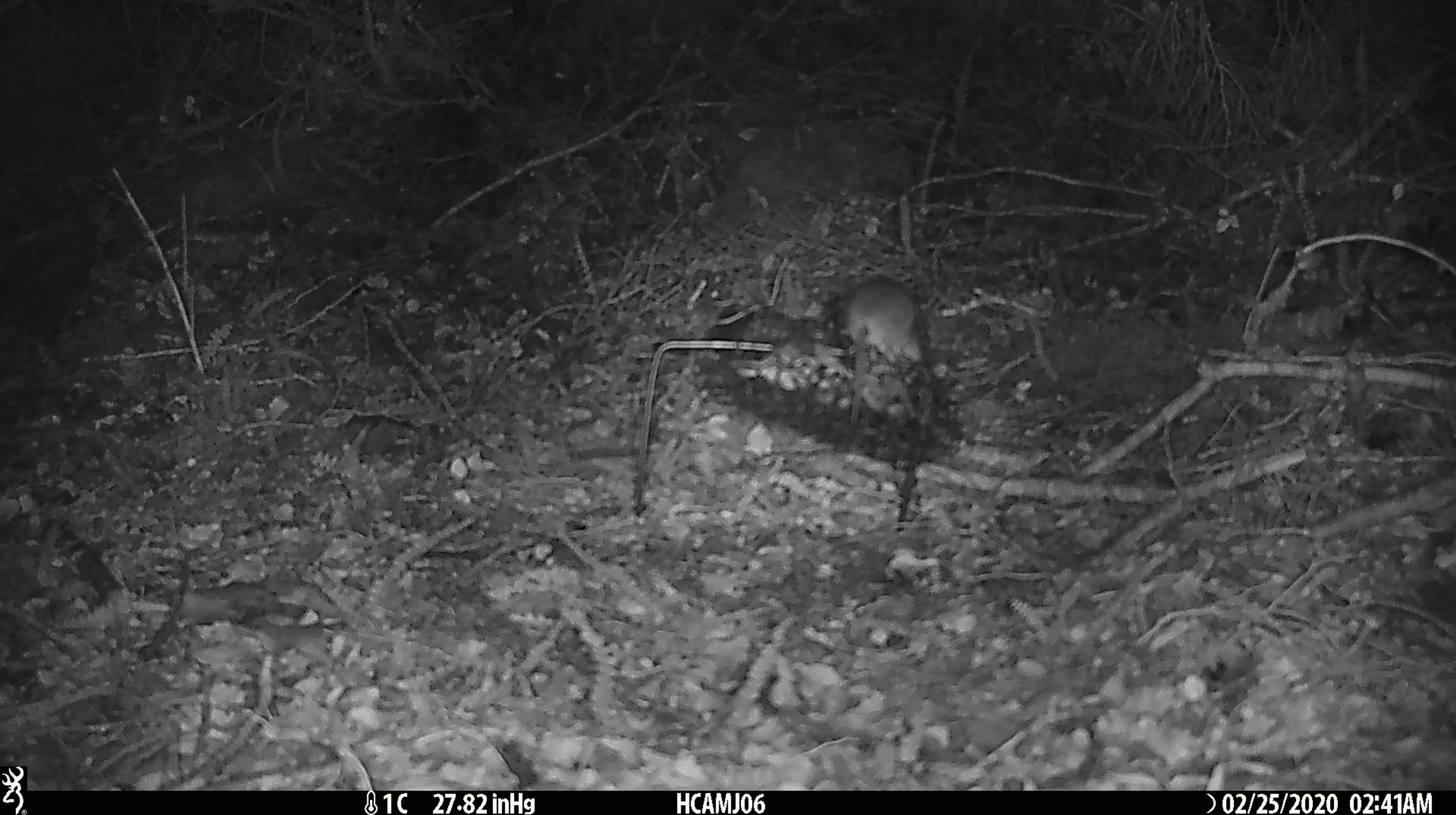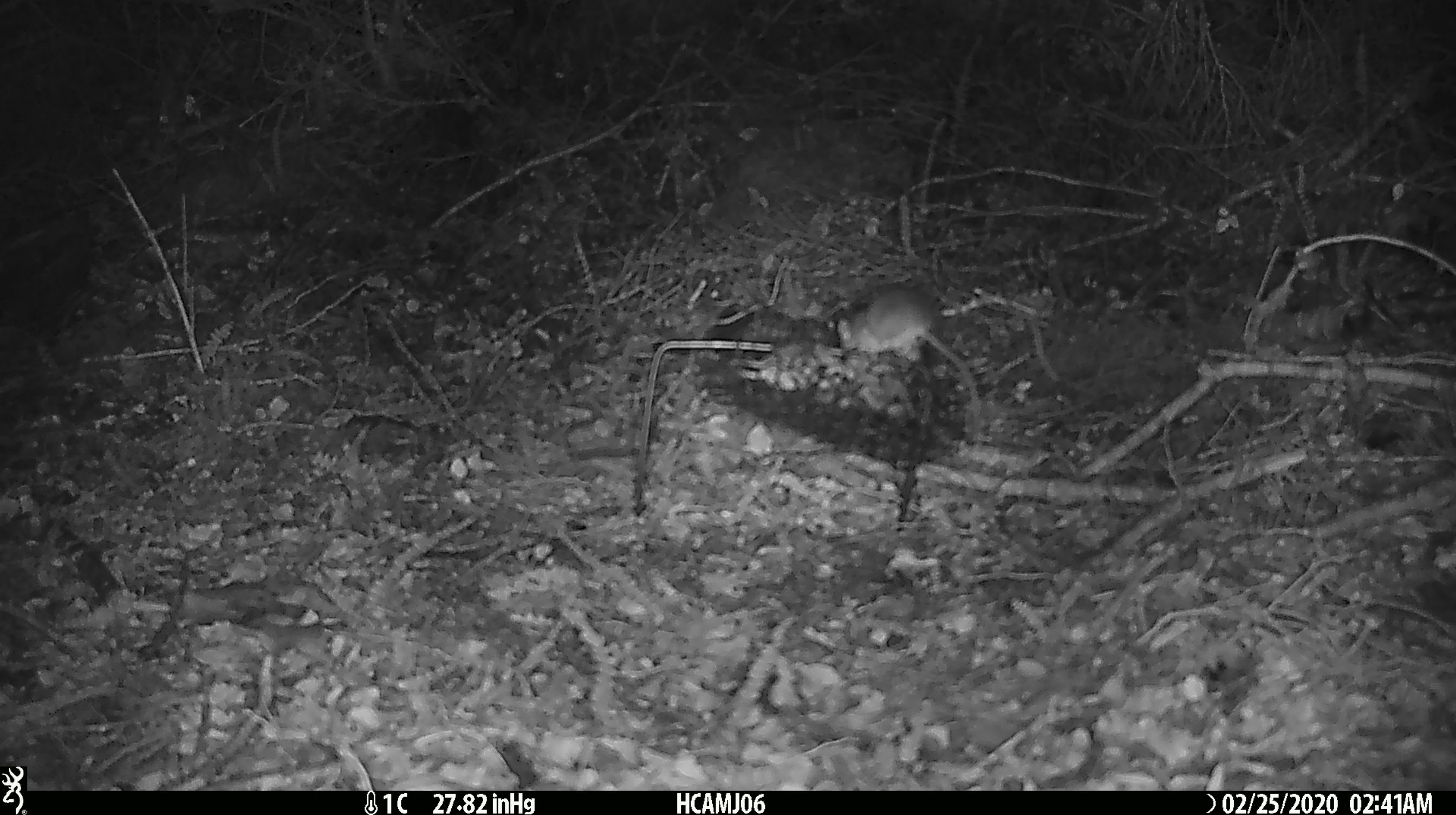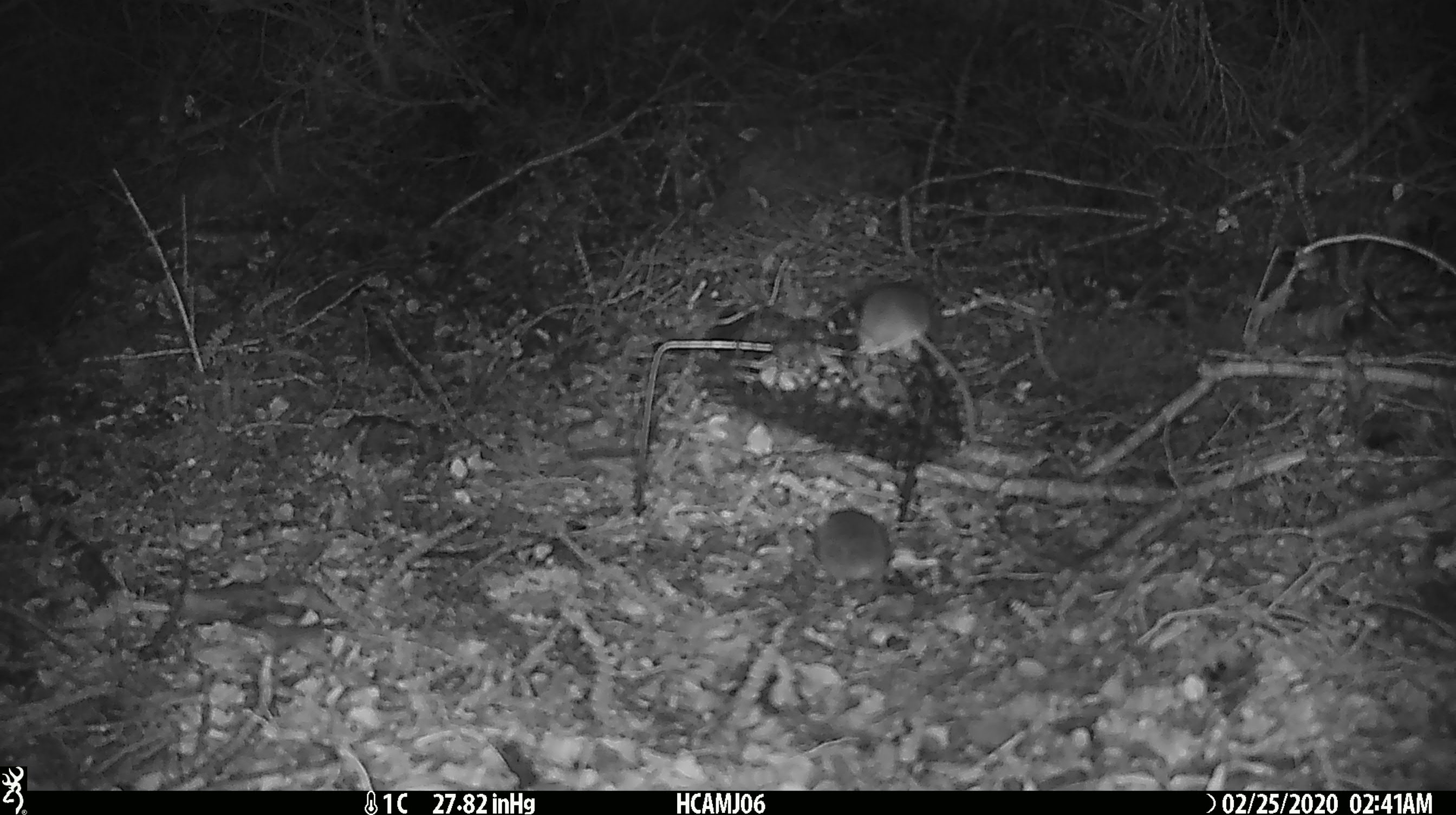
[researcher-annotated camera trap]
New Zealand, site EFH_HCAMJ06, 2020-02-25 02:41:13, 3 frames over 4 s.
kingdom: Animalia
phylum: Chordata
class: Mammalia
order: Rodentia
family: Muridae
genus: Mus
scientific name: Mus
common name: mouse